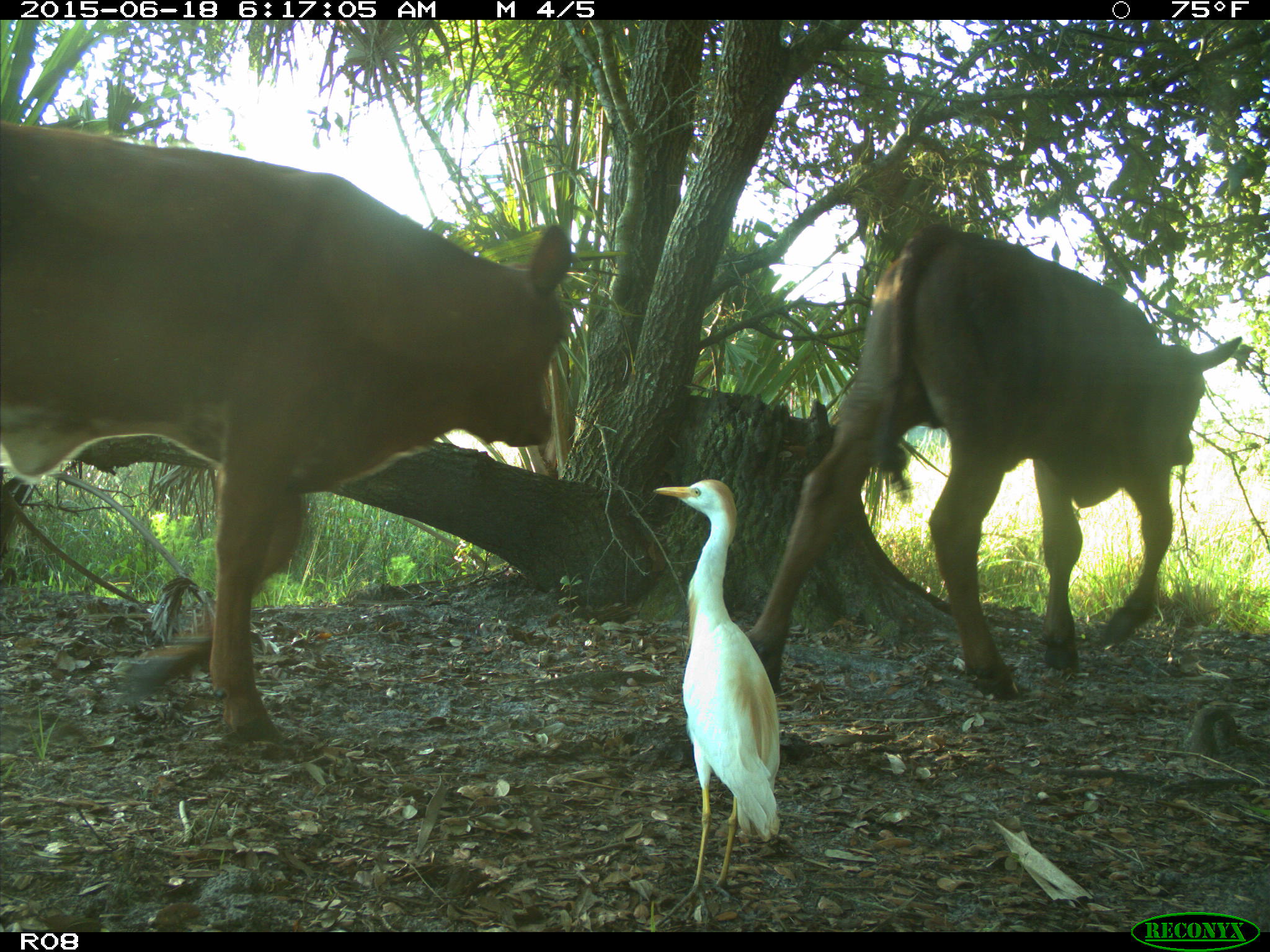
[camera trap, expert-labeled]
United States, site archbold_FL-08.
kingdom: Animalia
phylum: Chordata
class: Mammalia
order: Artiodactyla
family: Bovidae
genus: Bos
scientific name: Bos taurus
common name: domestic cow